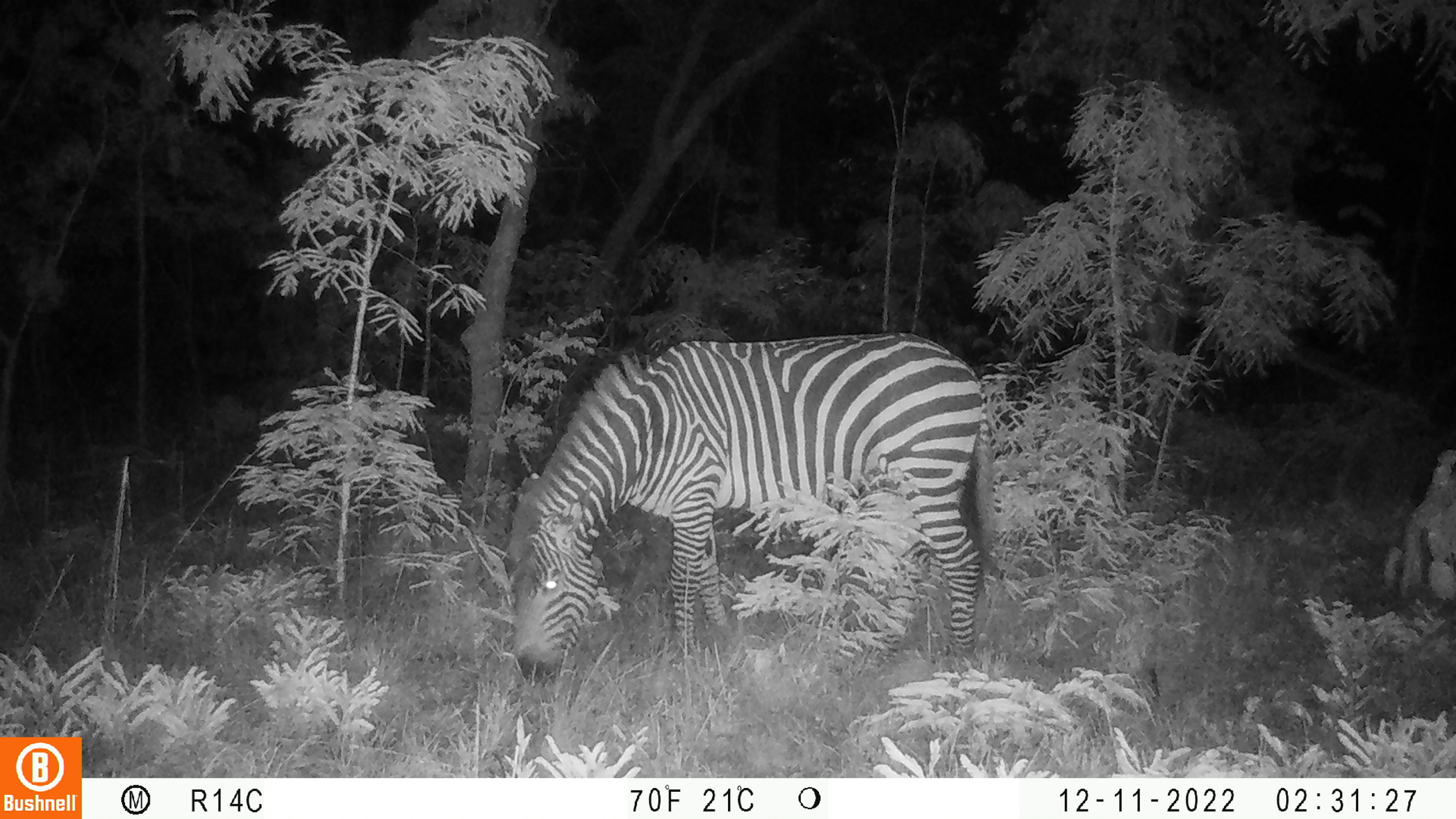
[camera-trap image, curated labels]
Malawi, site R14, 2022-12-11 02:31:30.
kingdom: Animalia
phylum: Chordata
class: Mammalia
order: Perissodactyla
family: Equidae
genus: Equus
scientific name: Equus quagga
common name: plains zebra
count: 1